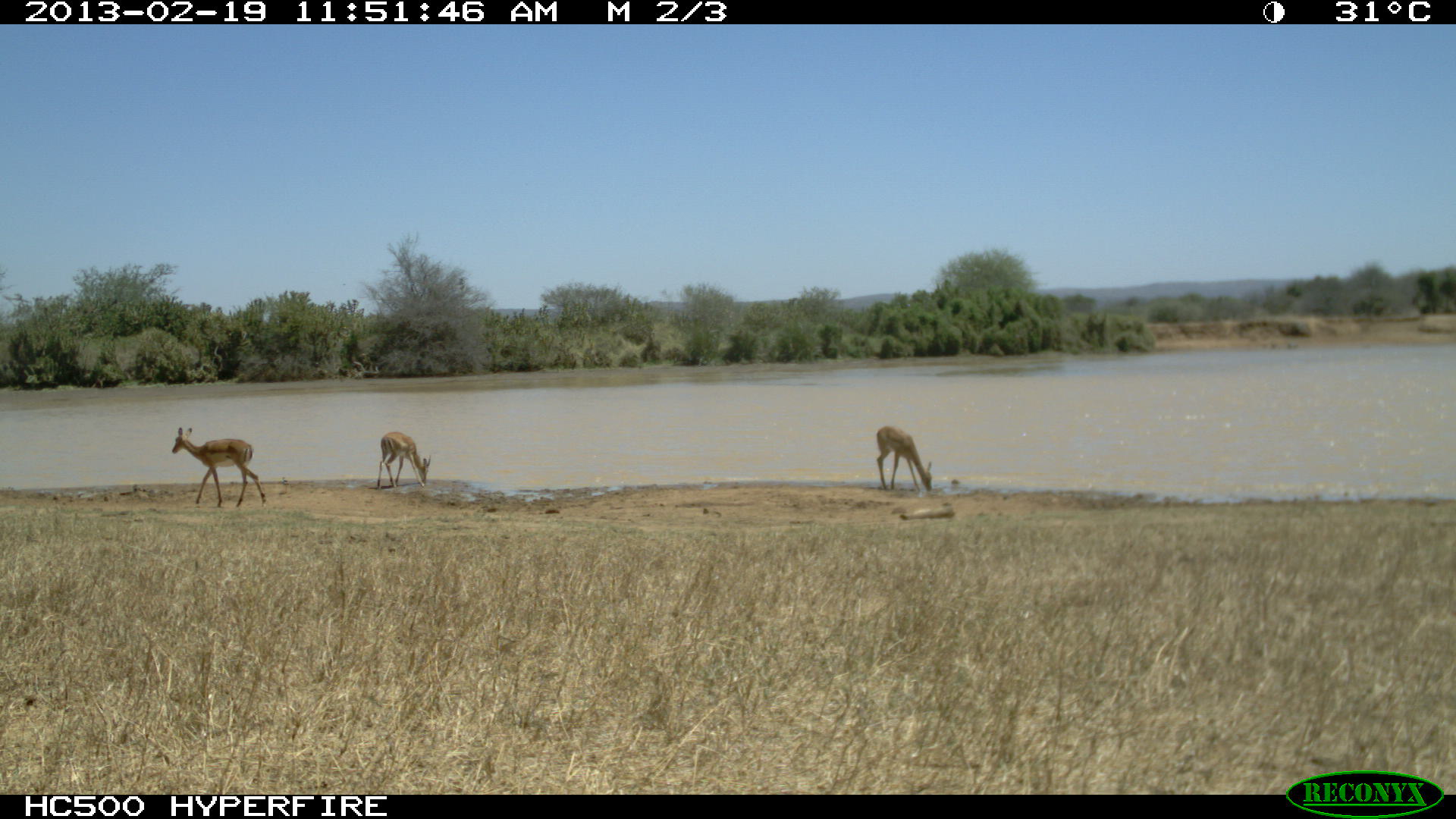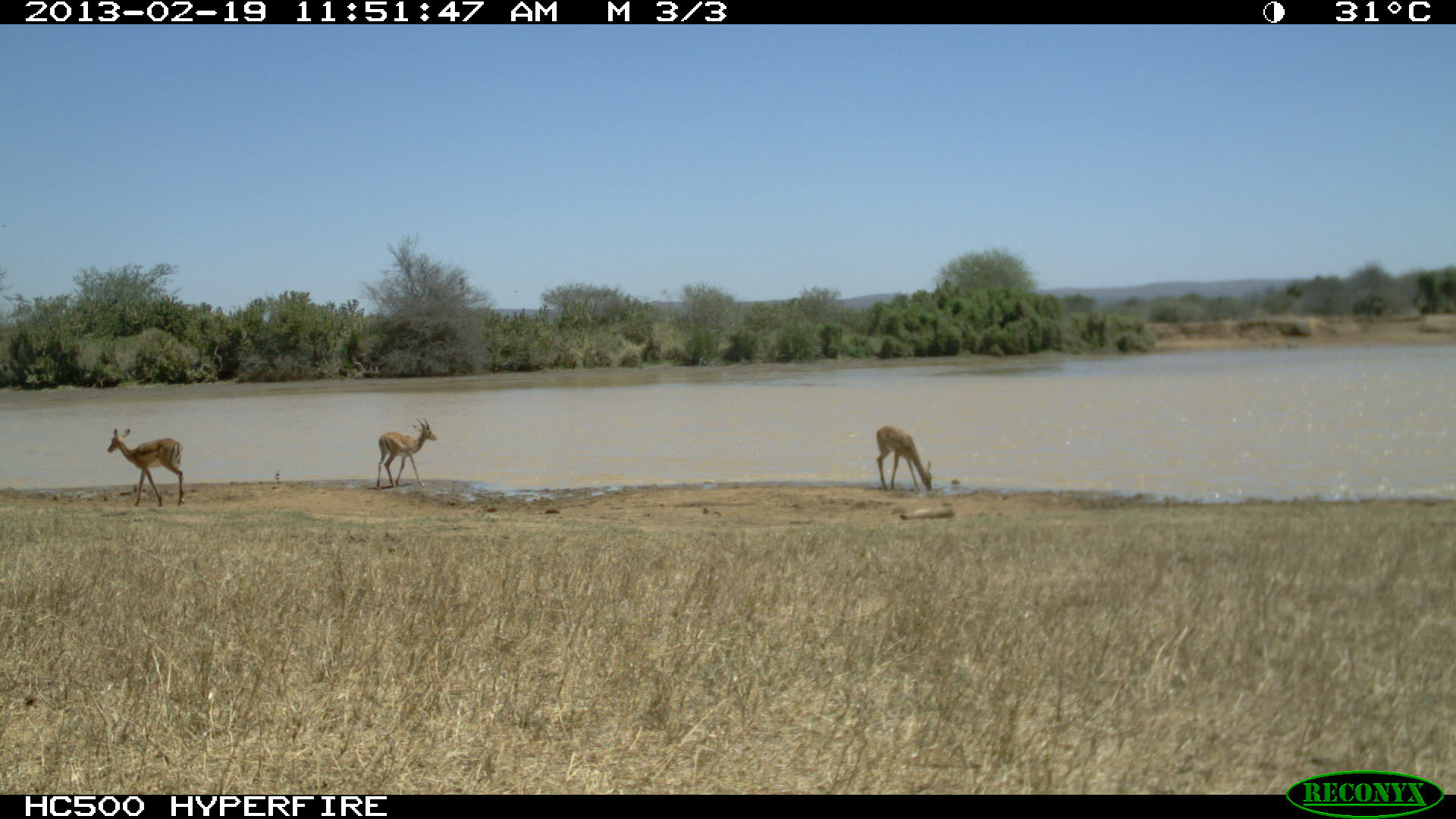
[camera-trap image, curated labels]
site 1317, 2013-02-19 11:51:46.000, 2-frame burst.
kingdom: Animalia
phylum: Chordata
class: Mammalia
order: Proboscidea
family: Elephantidae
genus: Loxodonta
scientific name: Loxodonta africana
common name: african bush elephant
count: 2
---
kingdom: Animalia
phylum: Chordata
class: Mammalia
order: Artiodactyla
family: Bovidae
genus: Aepyceros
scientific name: Aepyceros melampus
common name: impala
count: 3